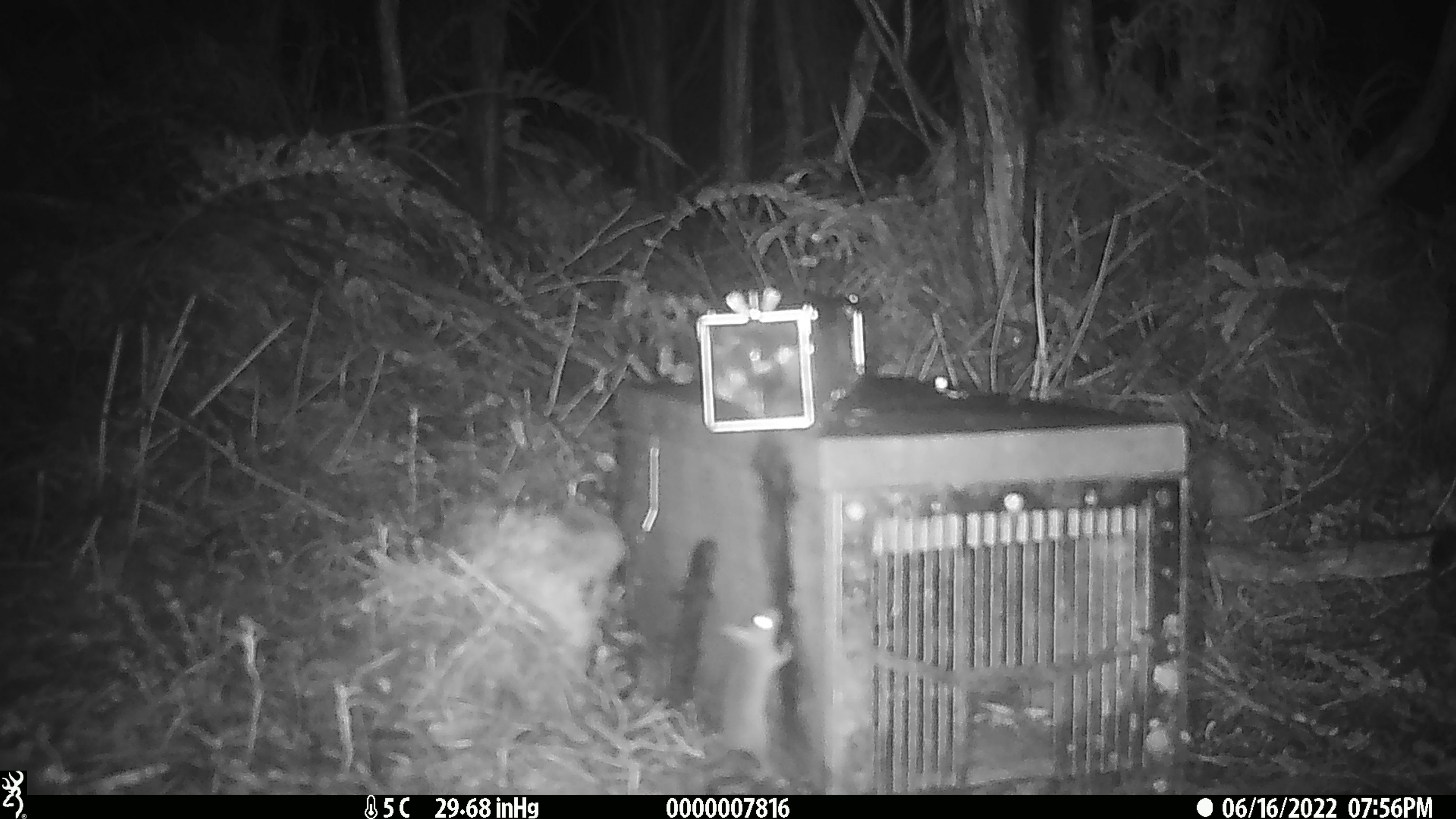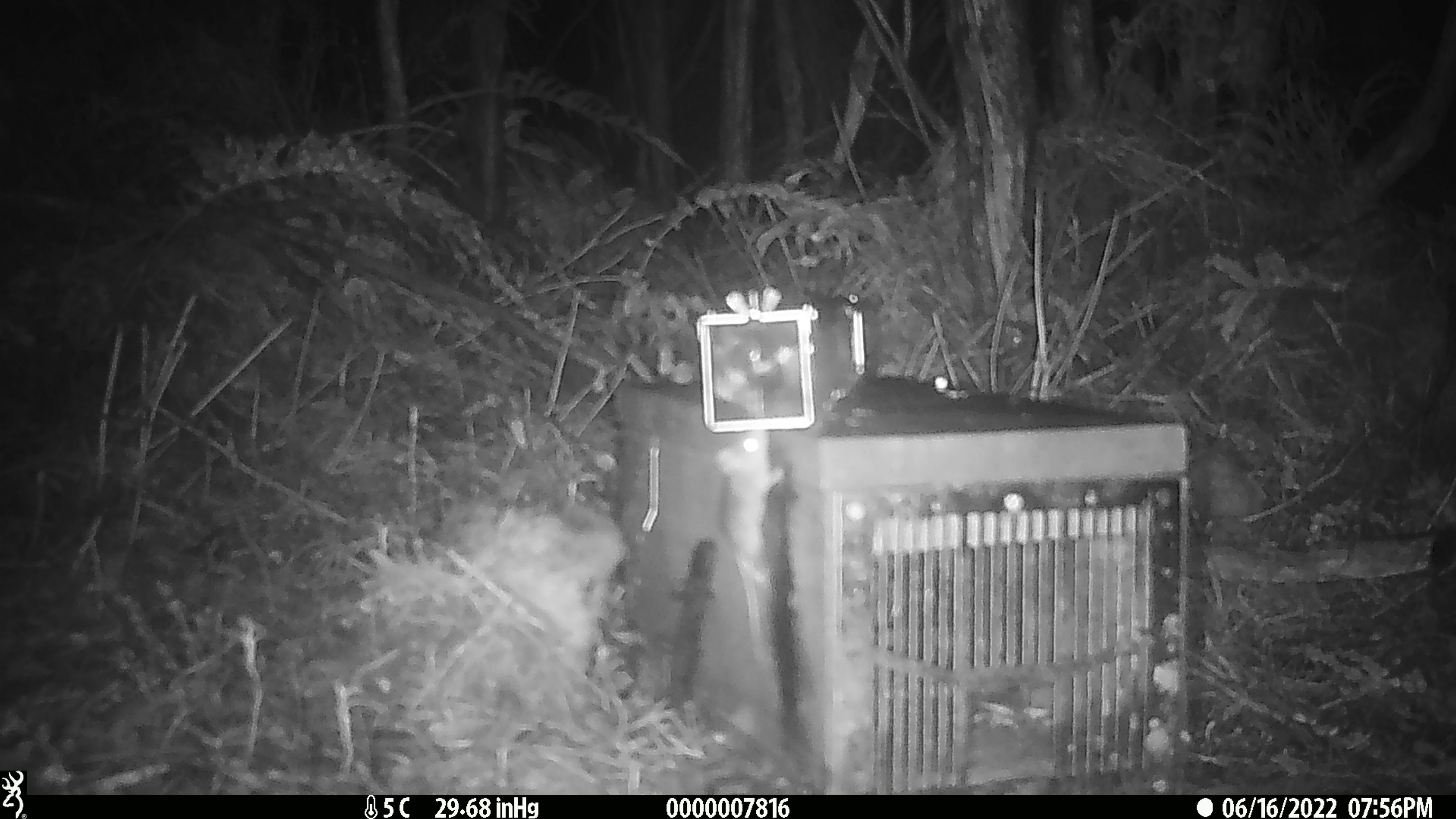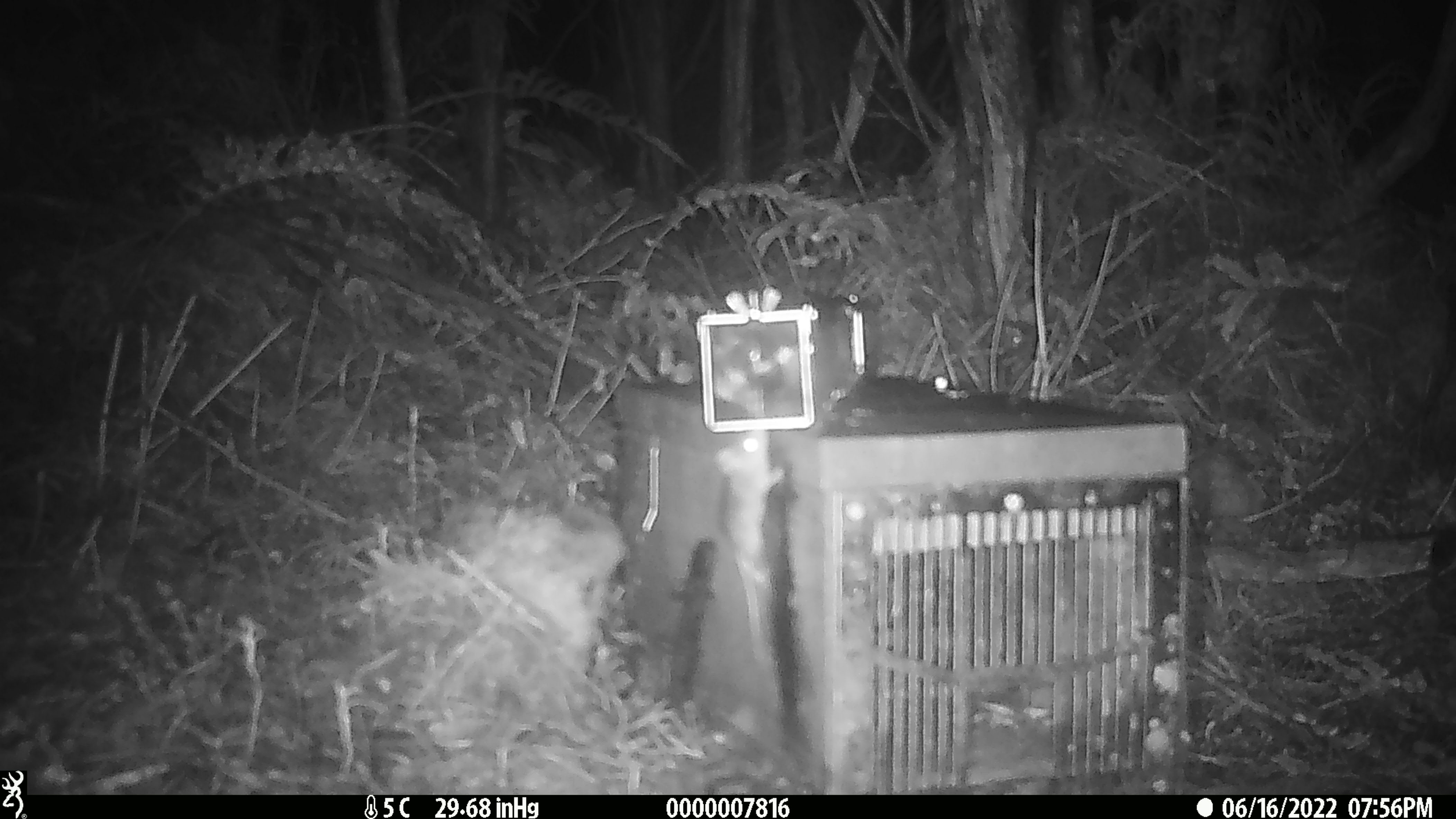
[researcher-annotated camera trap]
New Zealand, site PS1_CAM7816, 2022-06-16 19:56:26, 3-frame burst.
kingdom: Animalia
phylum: Chordata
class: Mammalia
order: Rodentia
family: Muridae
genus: Mus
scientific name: Mus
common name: mouse